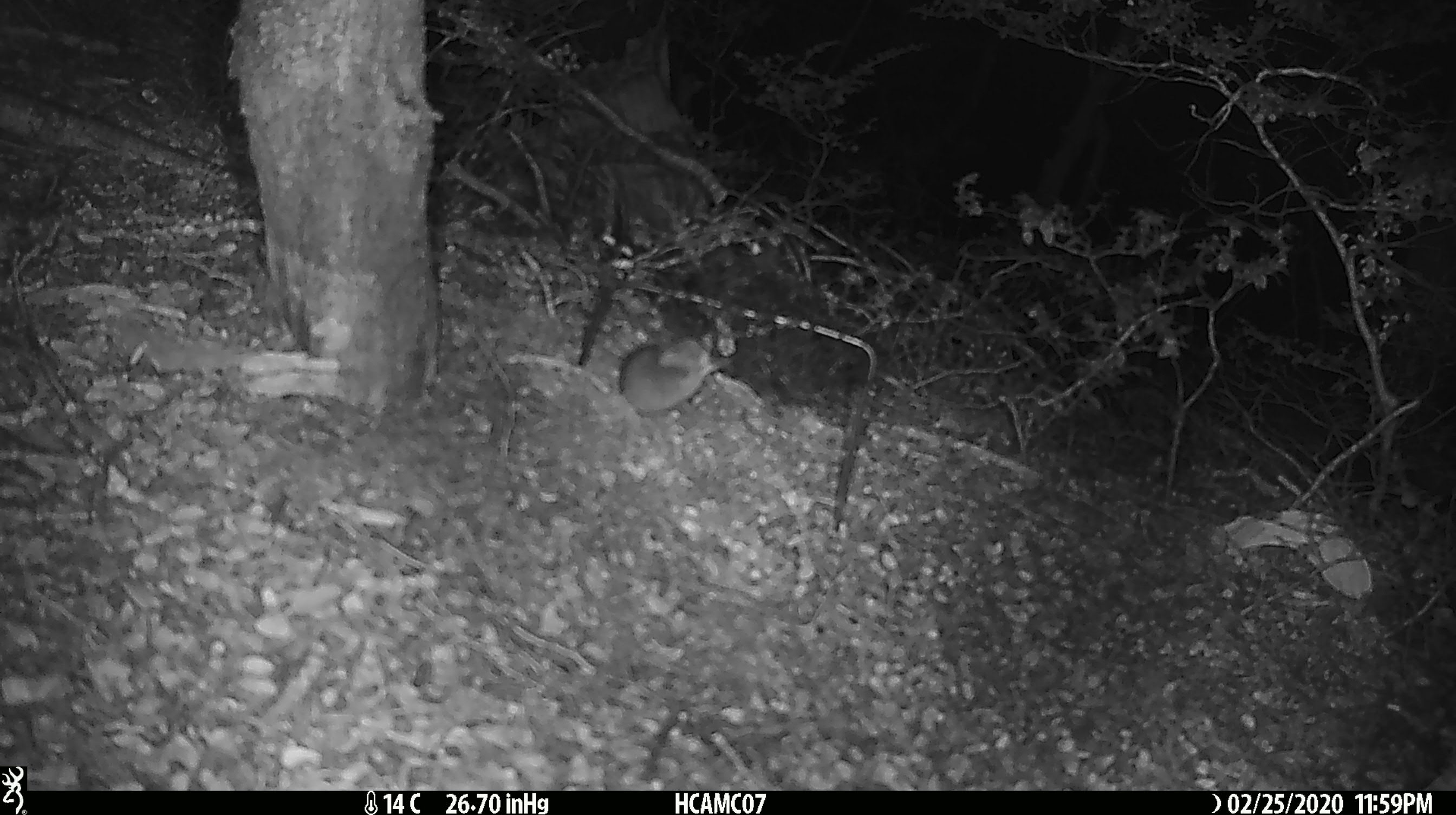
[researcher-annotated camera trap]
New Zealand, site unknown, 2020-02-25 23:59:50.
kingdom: Animalia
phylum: Chordata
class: Mammalia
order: Rodentia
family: Muridae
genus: Mus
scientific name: Mus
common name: mouse